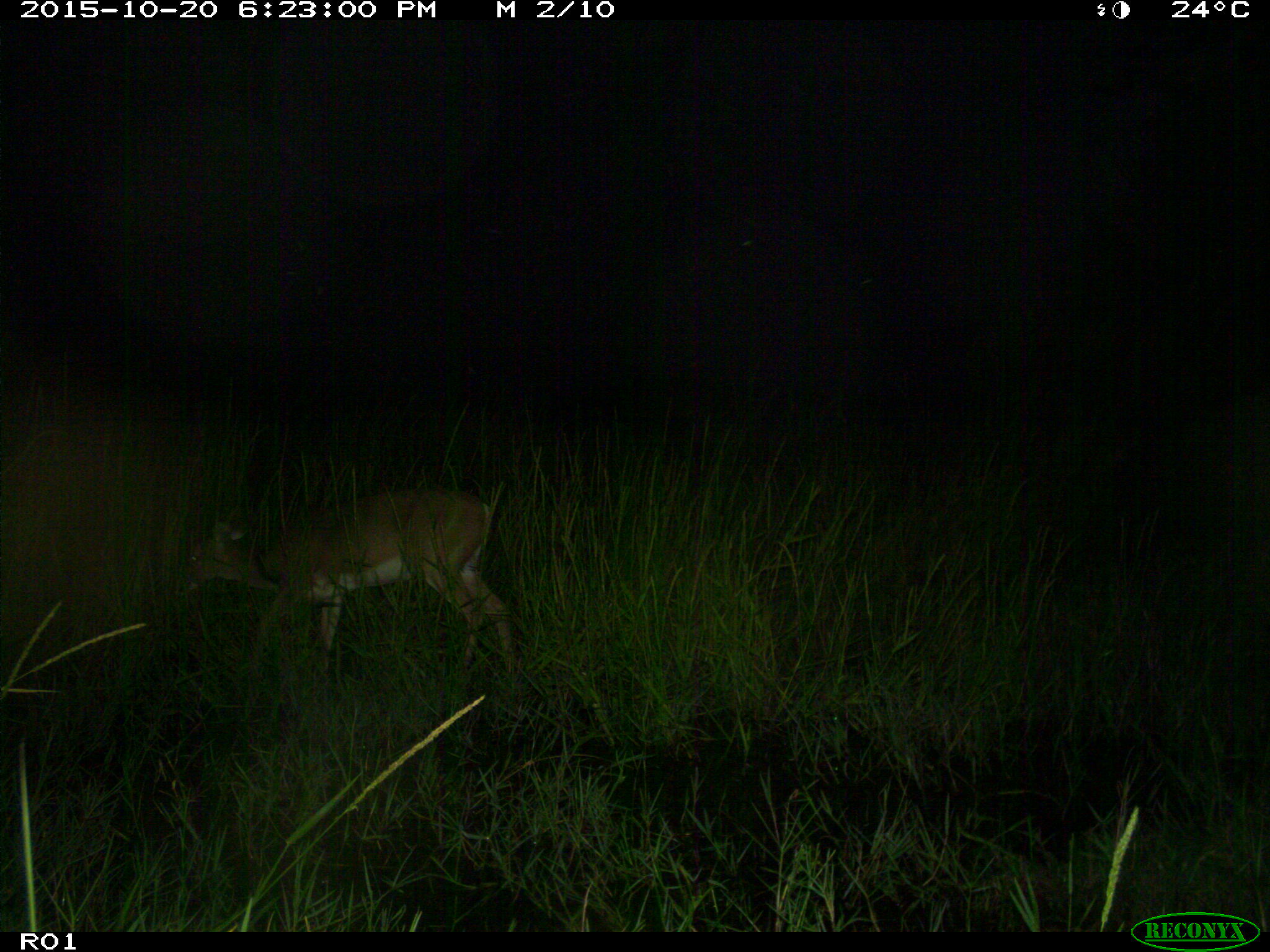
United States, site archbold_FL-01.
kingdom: Animalia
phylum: Chordata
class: Mammalia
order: Artiodactyla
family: Cervidae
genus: Odocoileus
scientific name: Odocoileus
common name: deer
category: unidentified deer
Unidentified deer (deer) (Odocoileus).